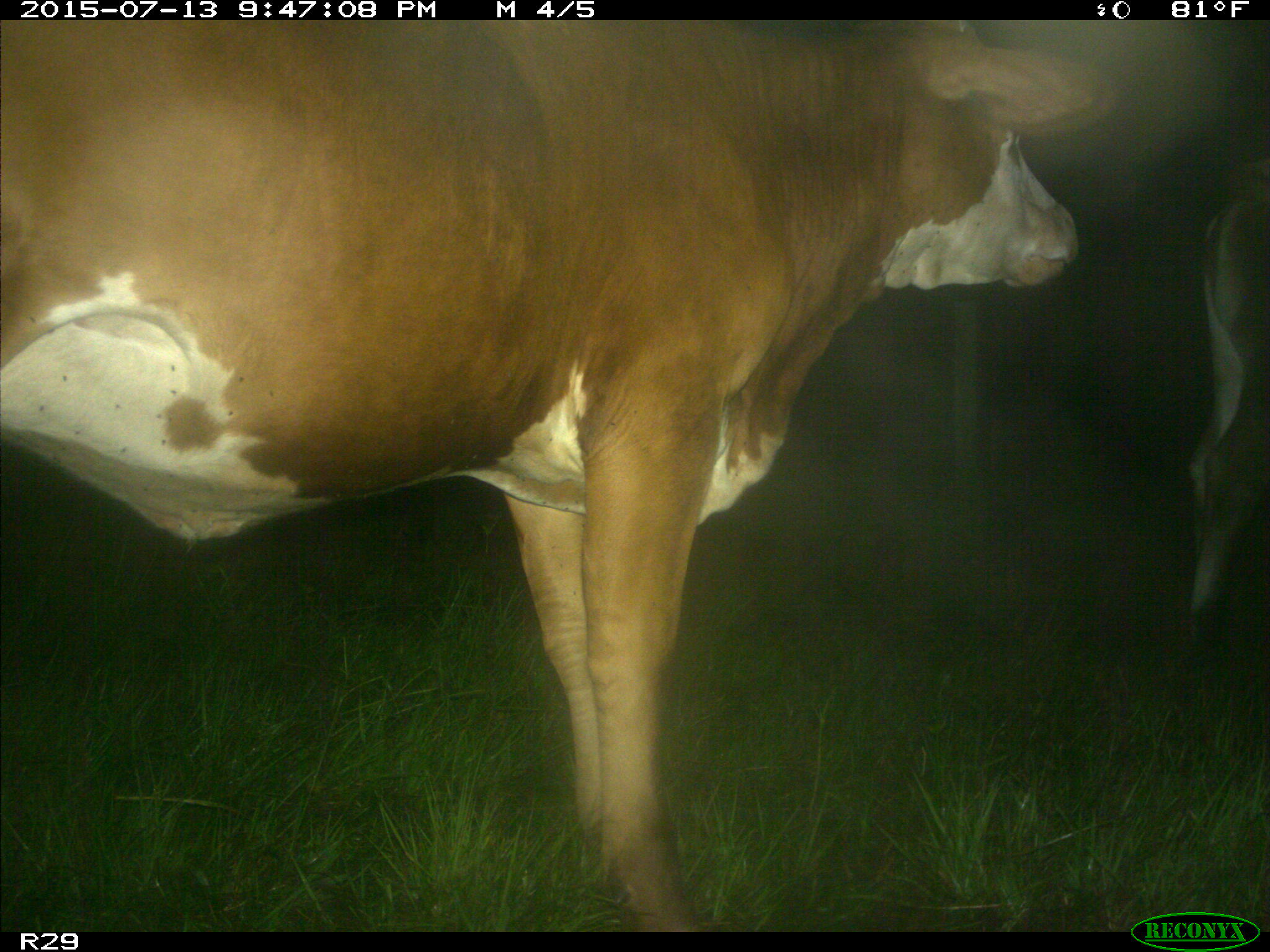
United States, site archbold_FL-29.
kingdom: Animalia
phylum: Chordata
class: Mammalia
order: Artiodactyla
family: Bovidae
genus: Bos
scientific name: Bos taurus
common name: domestic cow